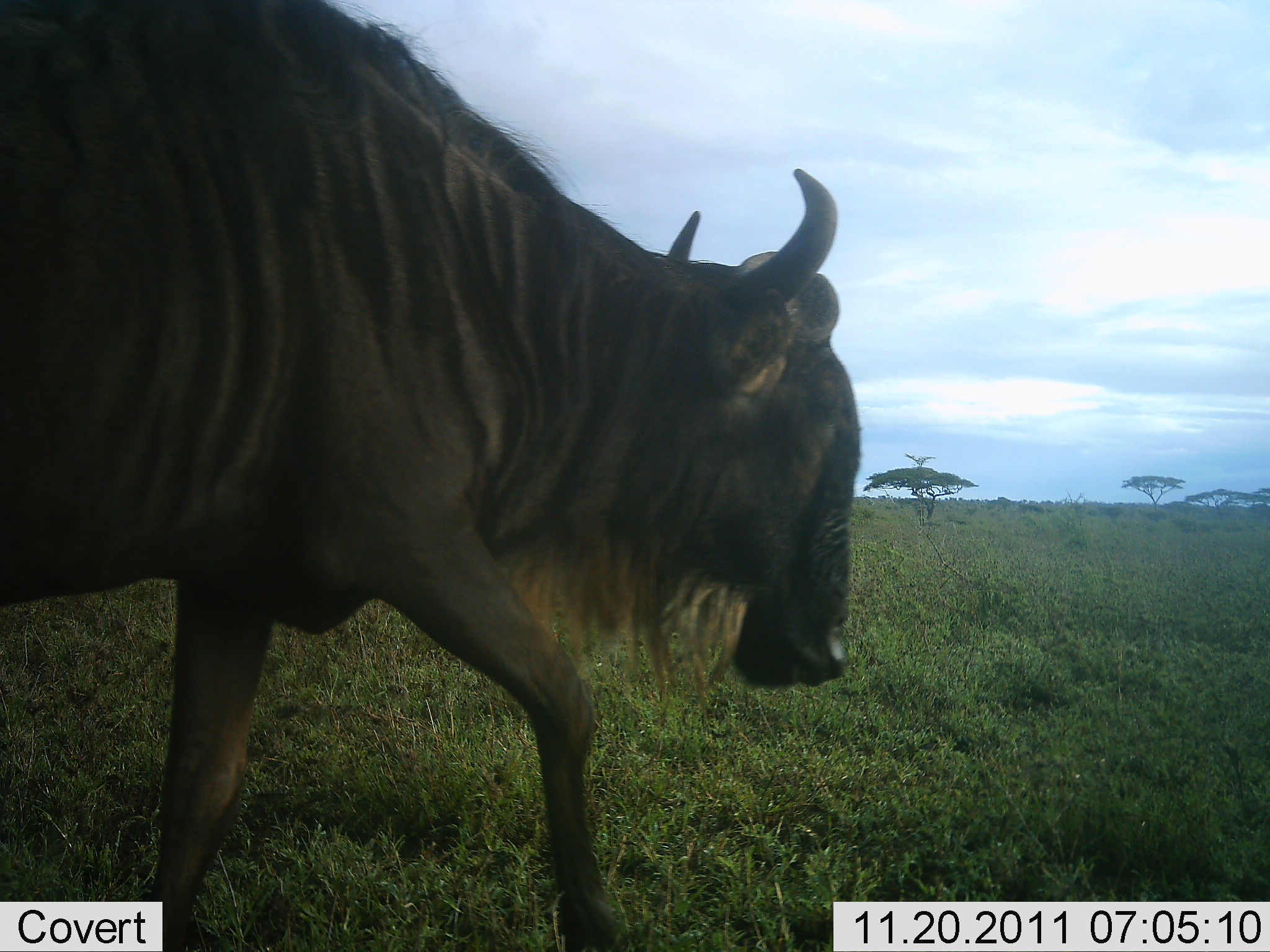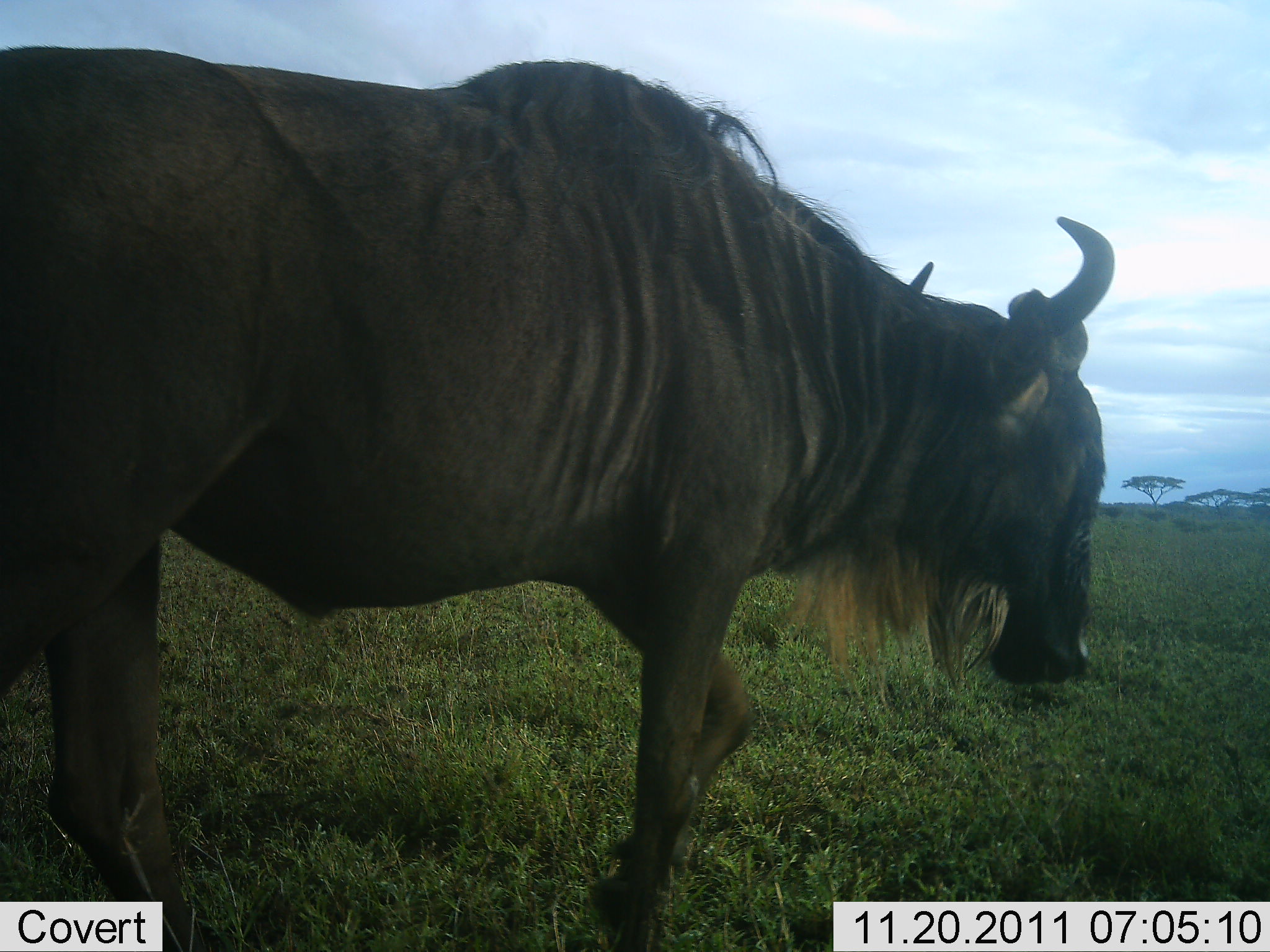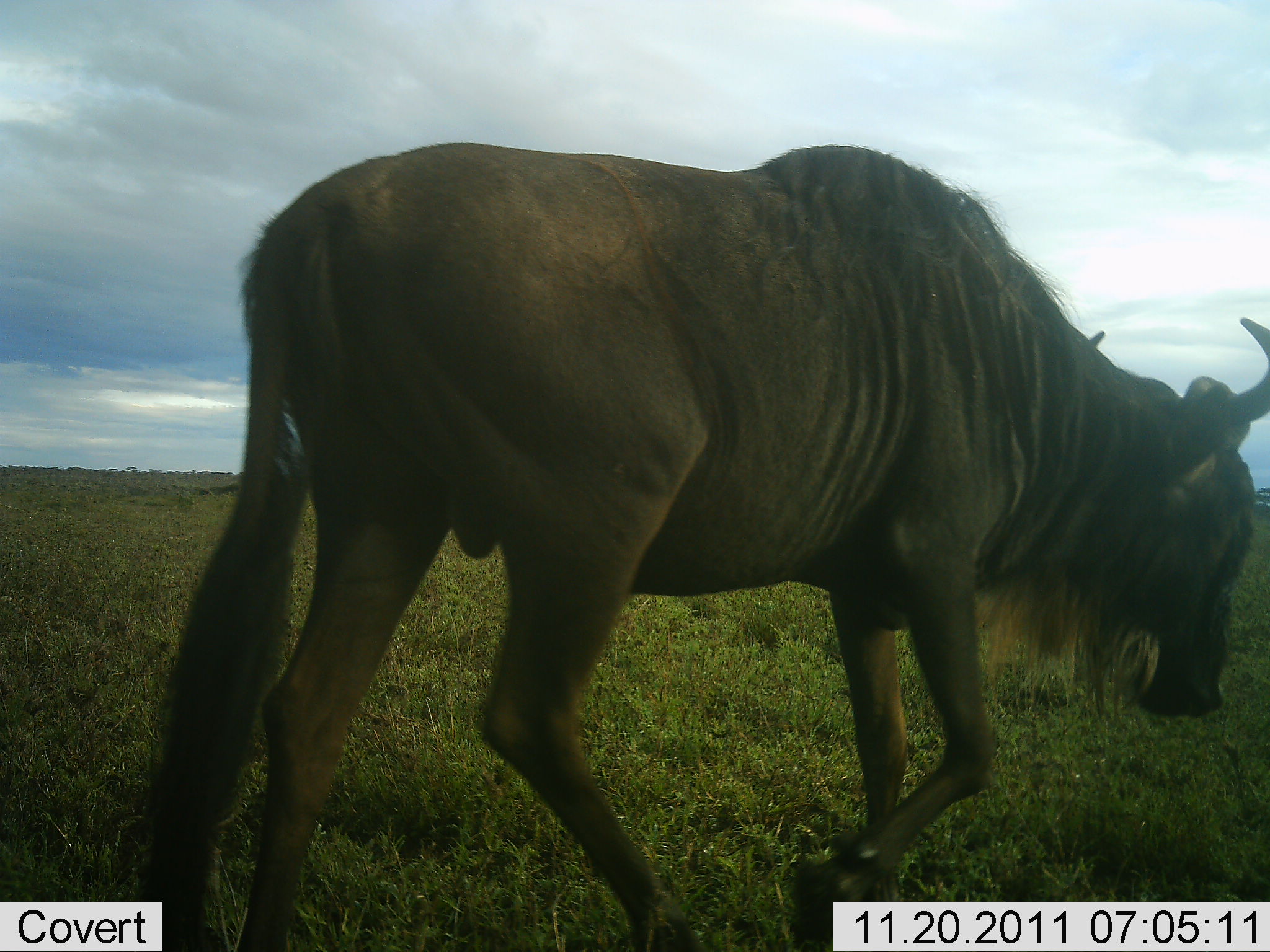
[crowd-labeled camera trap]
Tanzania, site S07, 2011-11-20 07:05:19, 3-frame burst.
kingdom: Animalia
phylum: Chordata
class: Mammalia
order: Artiodactyla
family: Bovidae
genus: Connochaetes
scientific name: Connochaetes taurinus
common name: blue wildebeest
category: wildebeest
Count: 1.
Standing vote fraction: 0%.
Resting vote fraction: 0%.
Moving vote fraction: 100%.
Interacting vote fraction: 0%.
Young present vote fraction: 0%.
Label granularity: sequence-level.